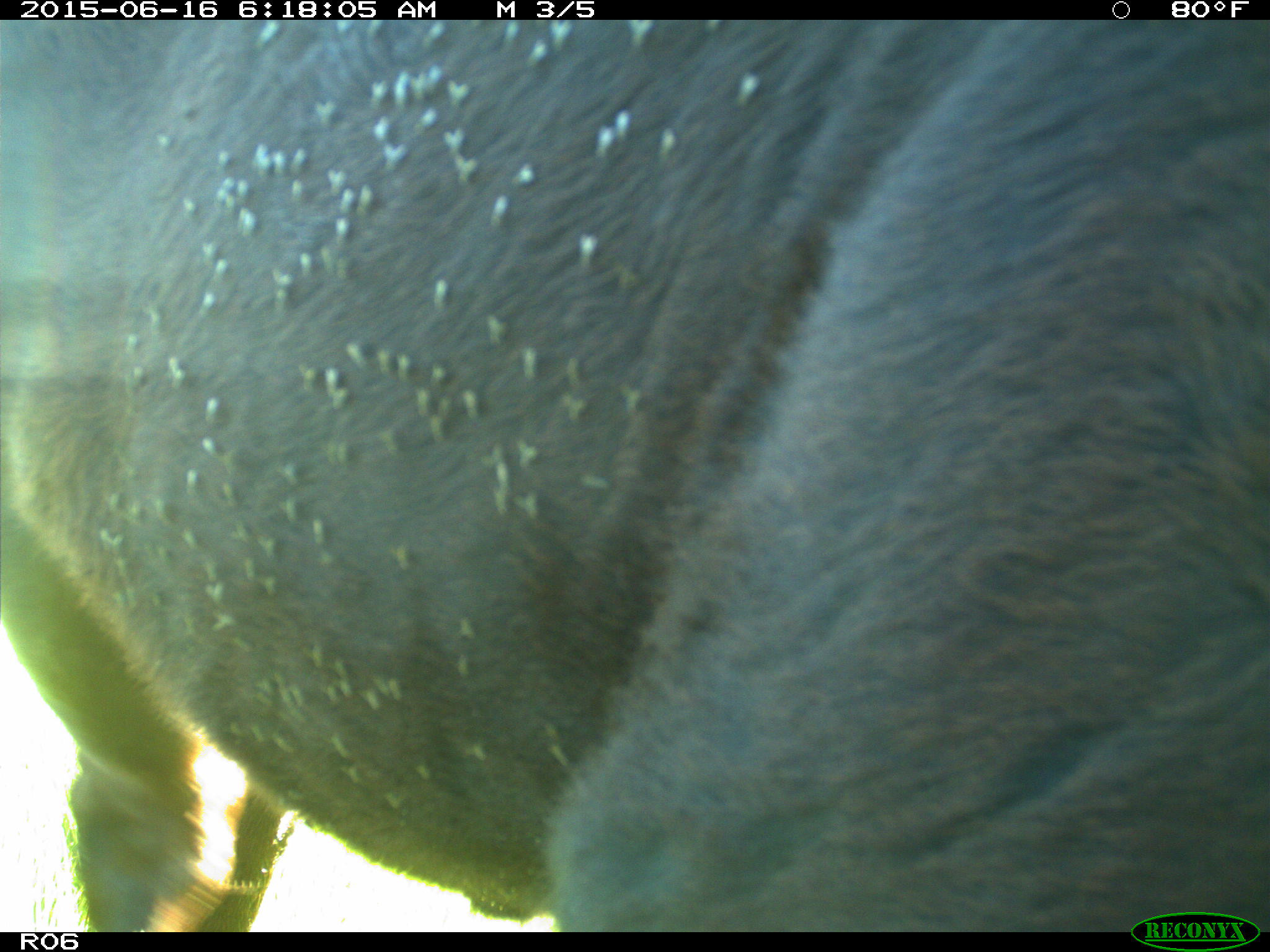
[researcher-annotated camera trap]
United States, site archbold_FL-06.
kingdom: Animalia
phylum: Chordata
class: Mammalia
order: Artiodactyla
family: Bovidae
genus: Bos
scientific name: Bos taurus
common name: domestic cow